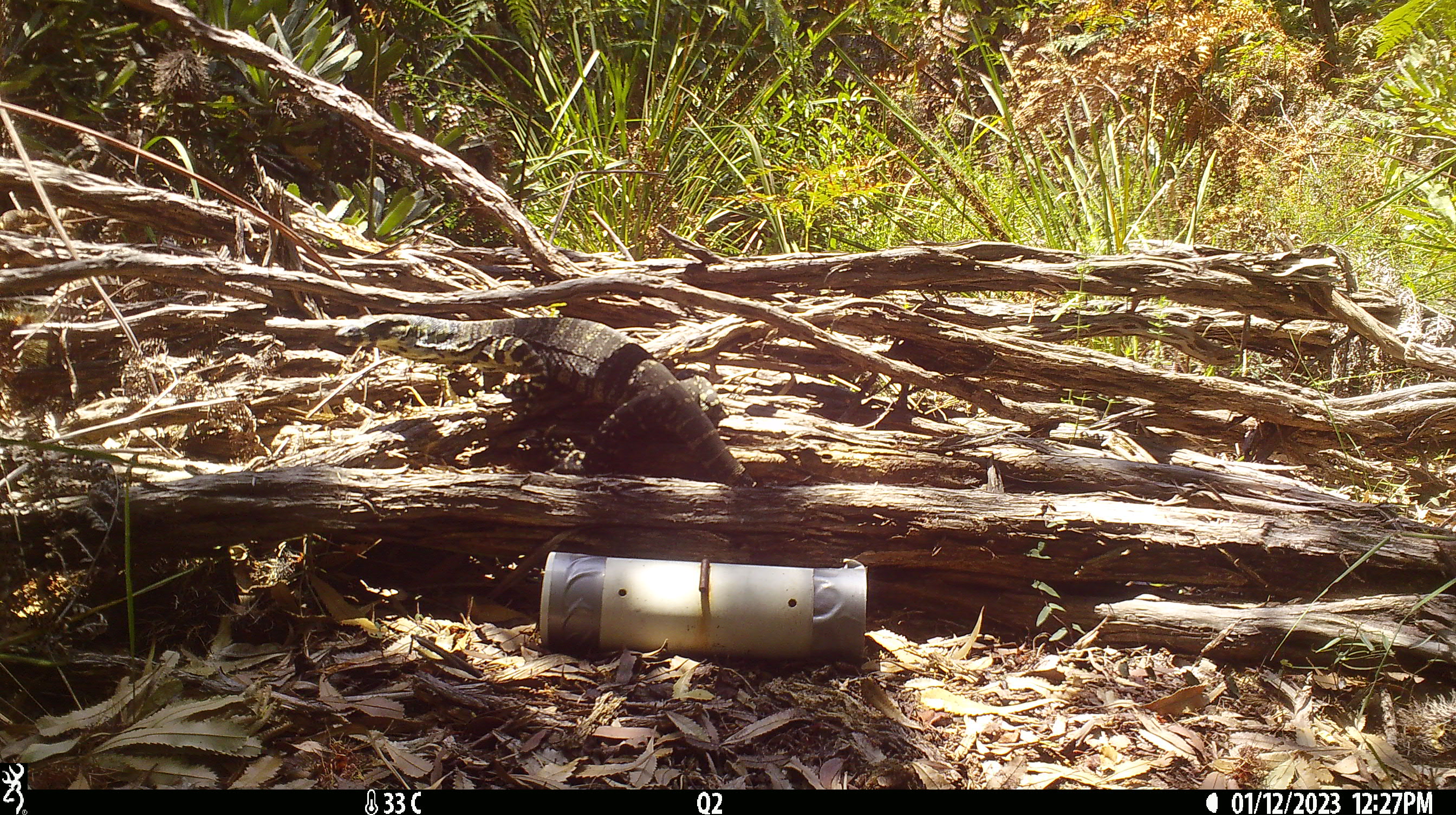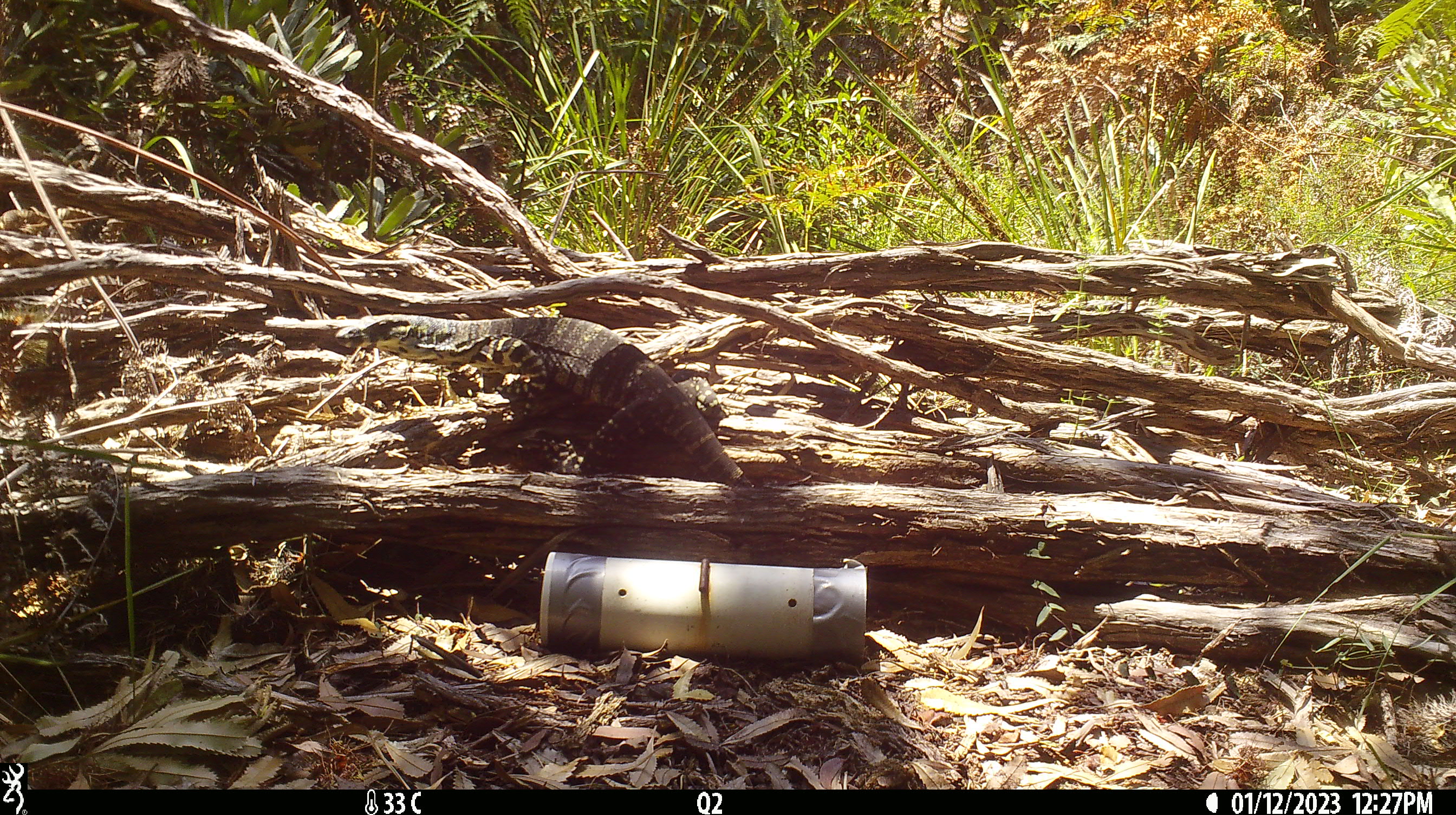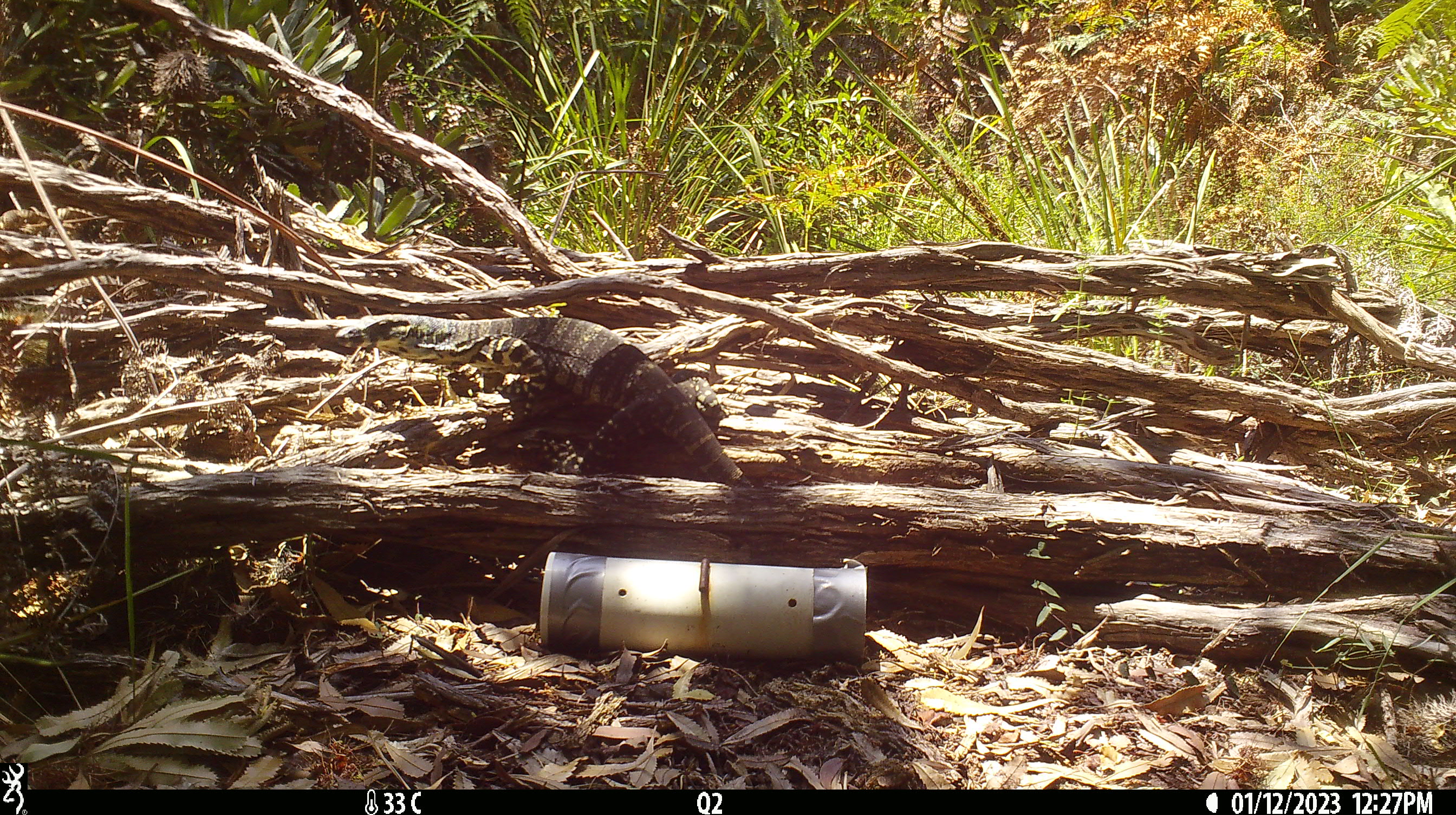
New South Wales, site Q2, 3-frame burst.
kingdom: Animalia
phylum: Chordata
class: Reptilia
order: Squamata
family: Varanidae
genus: Varanus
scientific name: Varanus varius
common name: lace monitor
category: goanna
Goanna (lace monitor) (Varanus varius).